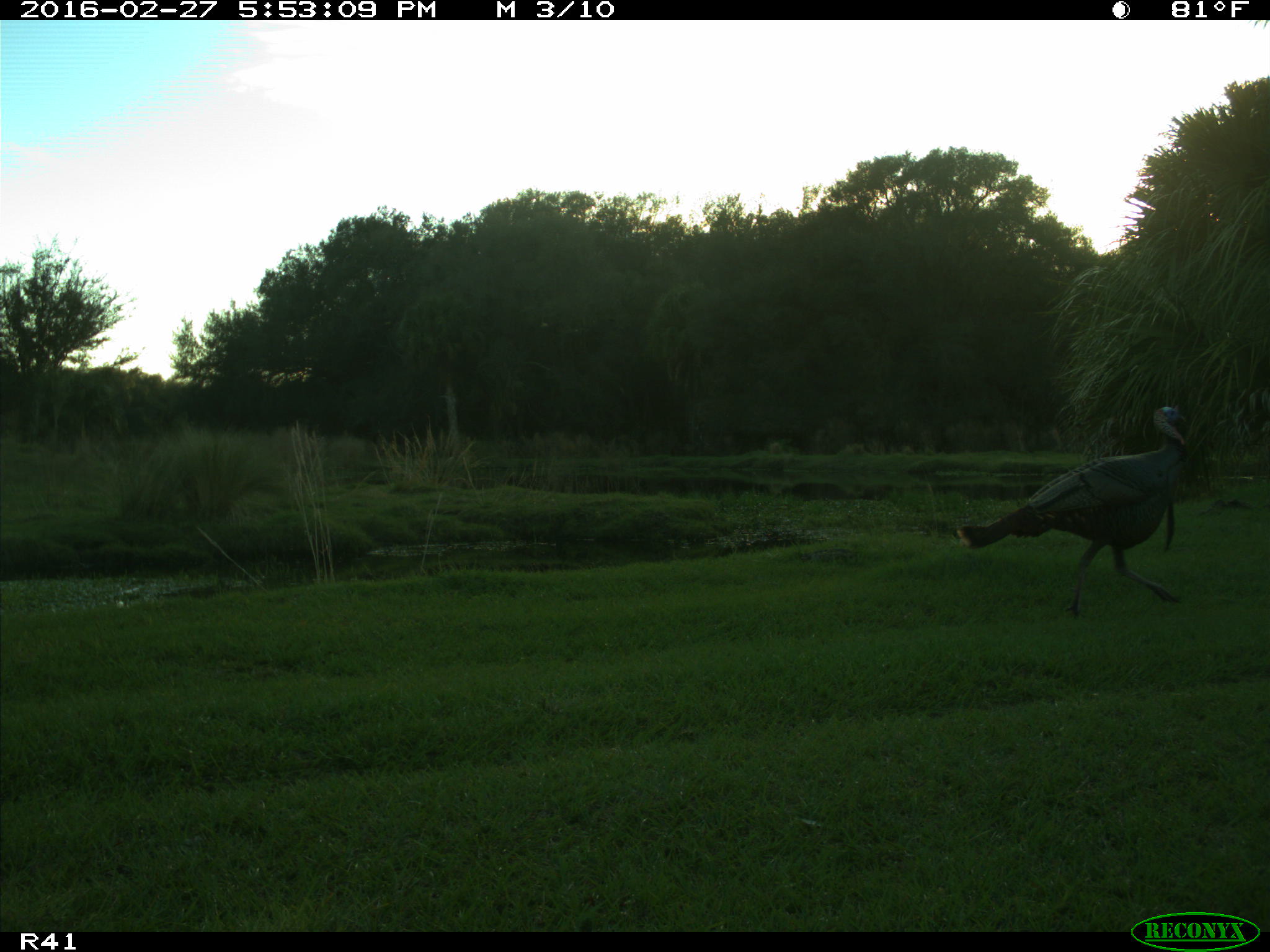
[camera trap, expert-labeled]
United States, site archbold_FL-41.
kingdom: Animalia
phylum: Chordata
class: Aves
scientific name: Aves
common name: birds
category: unidentified bird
Unidentified bird (birds) (Aves).